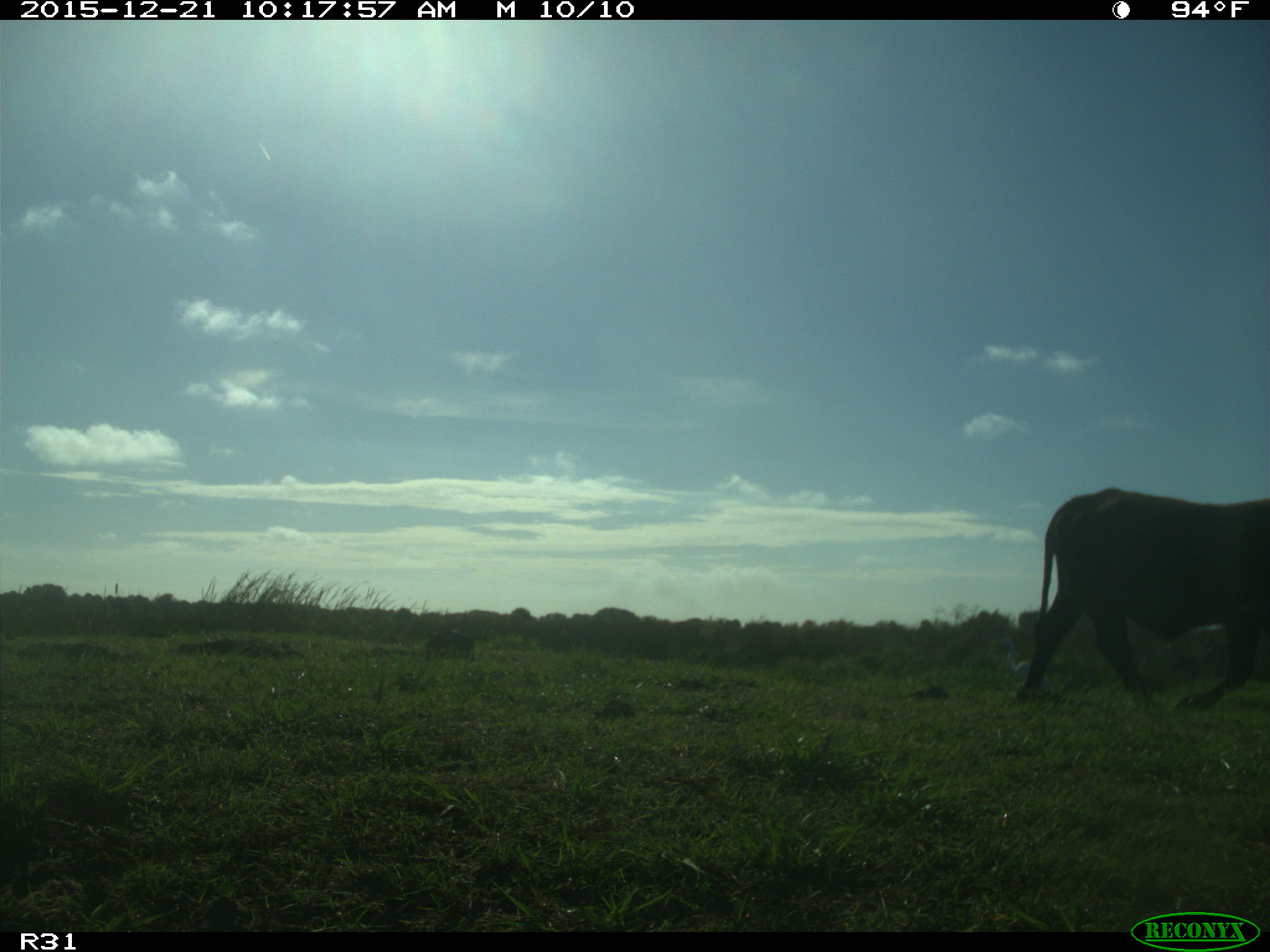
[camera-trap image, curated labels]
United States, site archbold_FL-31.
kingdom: Animalia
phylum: Chordata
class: Mammalia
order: Artiodactyla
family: Bovidae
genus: Bos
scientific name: Bos taurus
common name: domestic cow